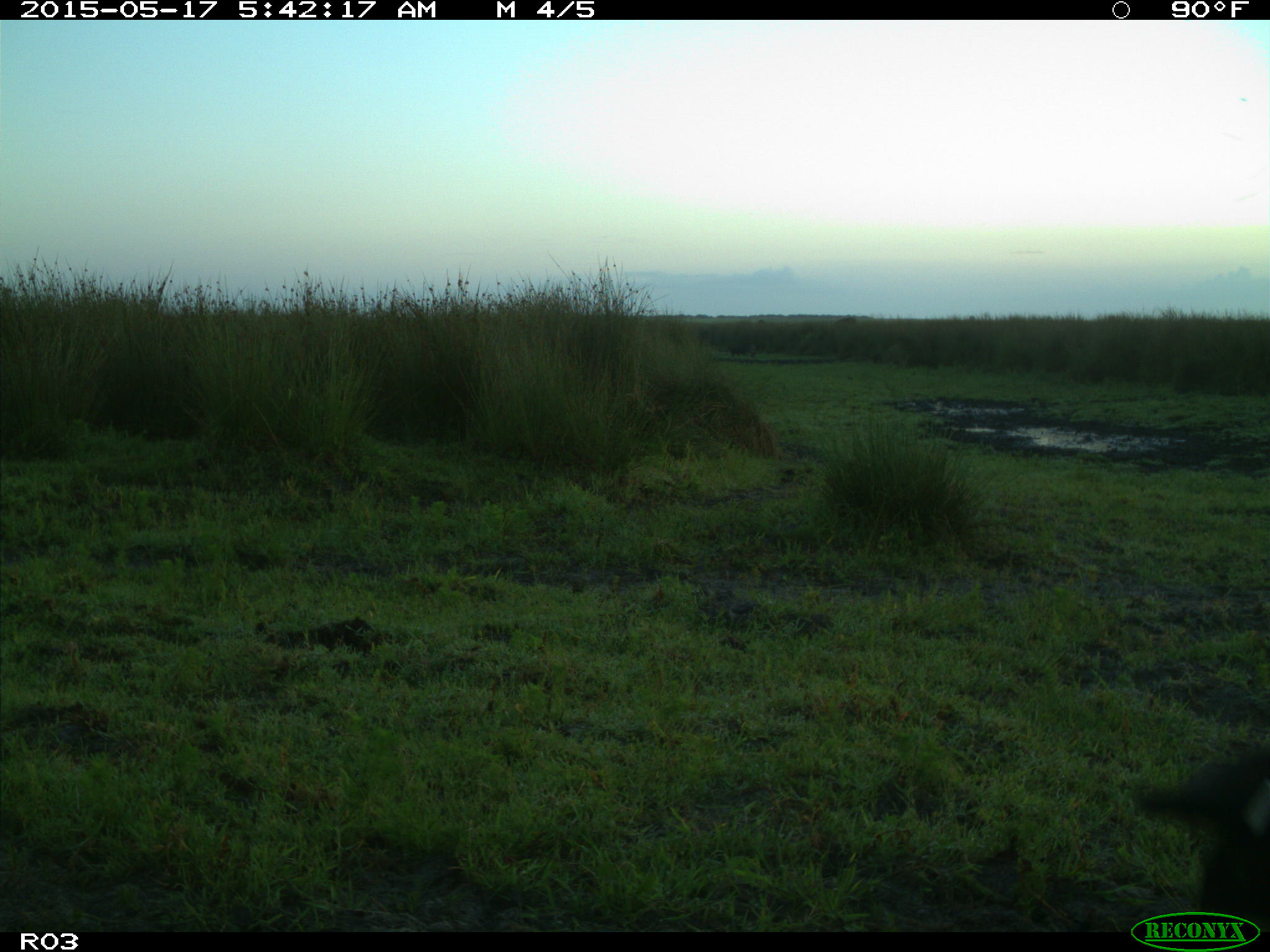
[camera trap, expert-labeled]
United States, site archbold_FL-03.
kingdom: Animalia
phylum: Chordata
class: Mammalia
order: Artiodactyla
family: Bovidae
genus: Bos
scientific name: Bos taurus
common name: domestic cow